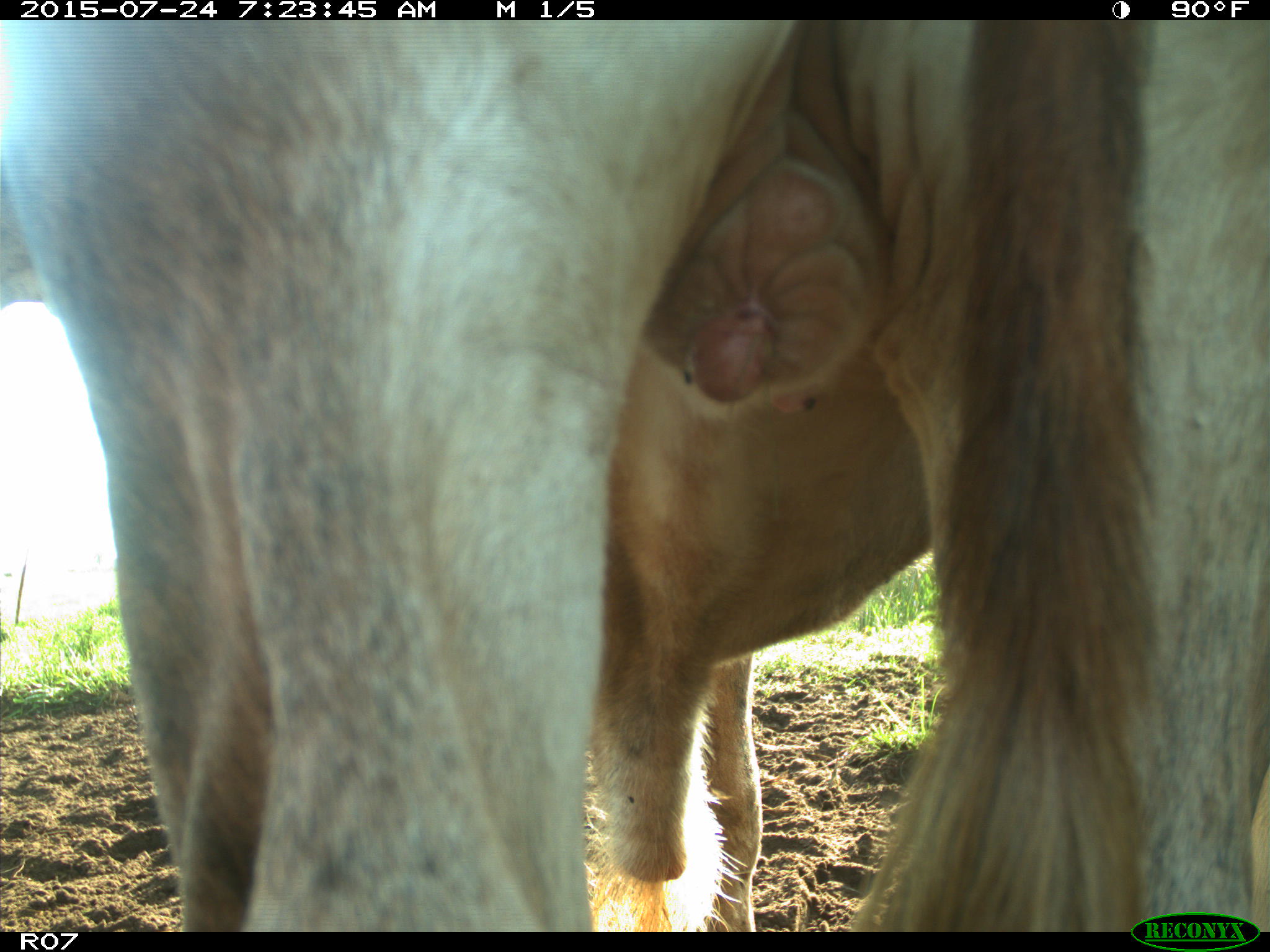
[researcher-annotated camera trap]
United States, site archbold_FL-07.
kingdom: Animalia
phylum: Chordata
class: Mammalia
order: Artiodactyla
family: Bovidae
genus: Bos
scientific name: Bos taurus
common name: domestic cow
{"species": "Bos taurus (domestic cow)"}